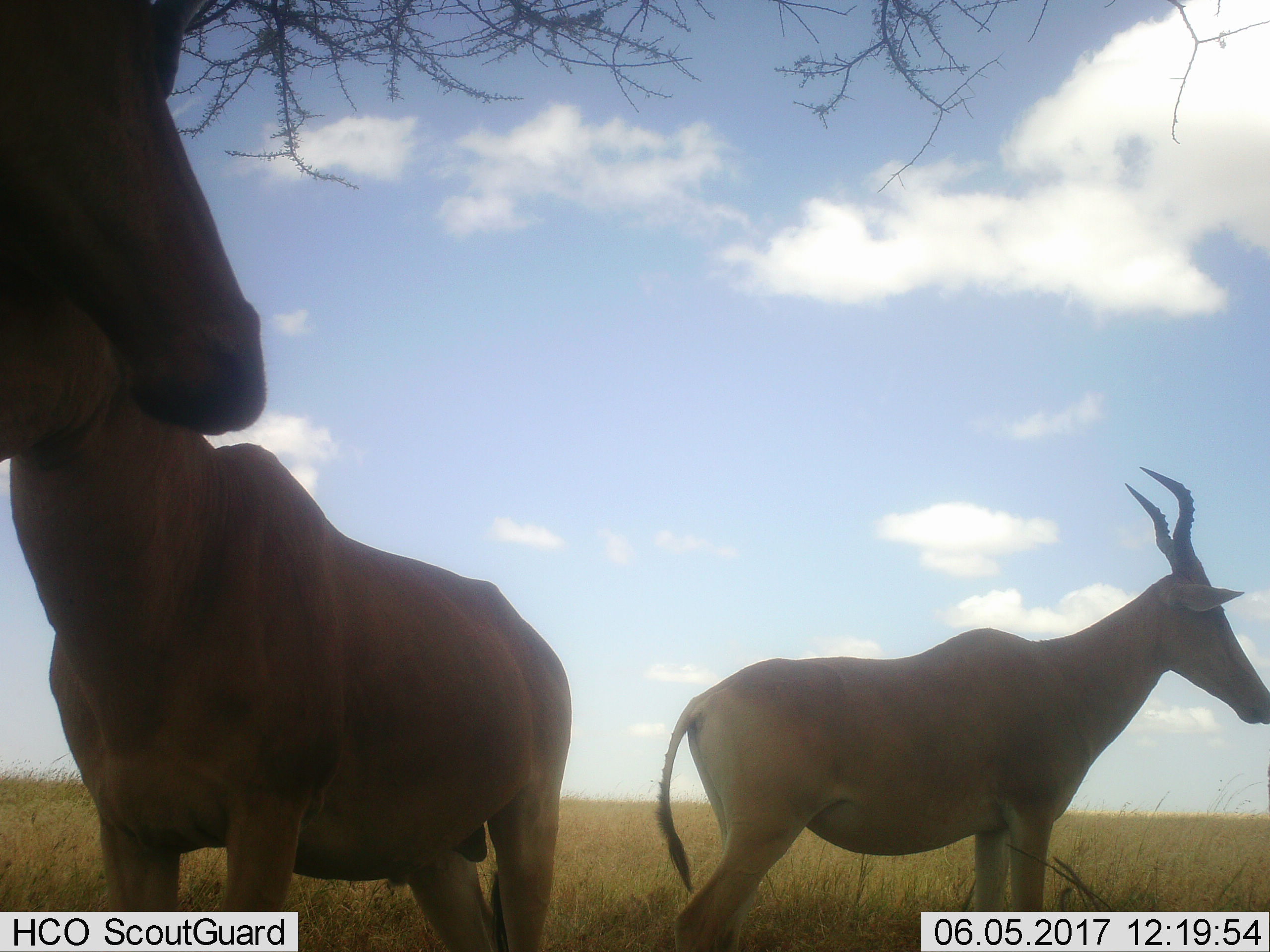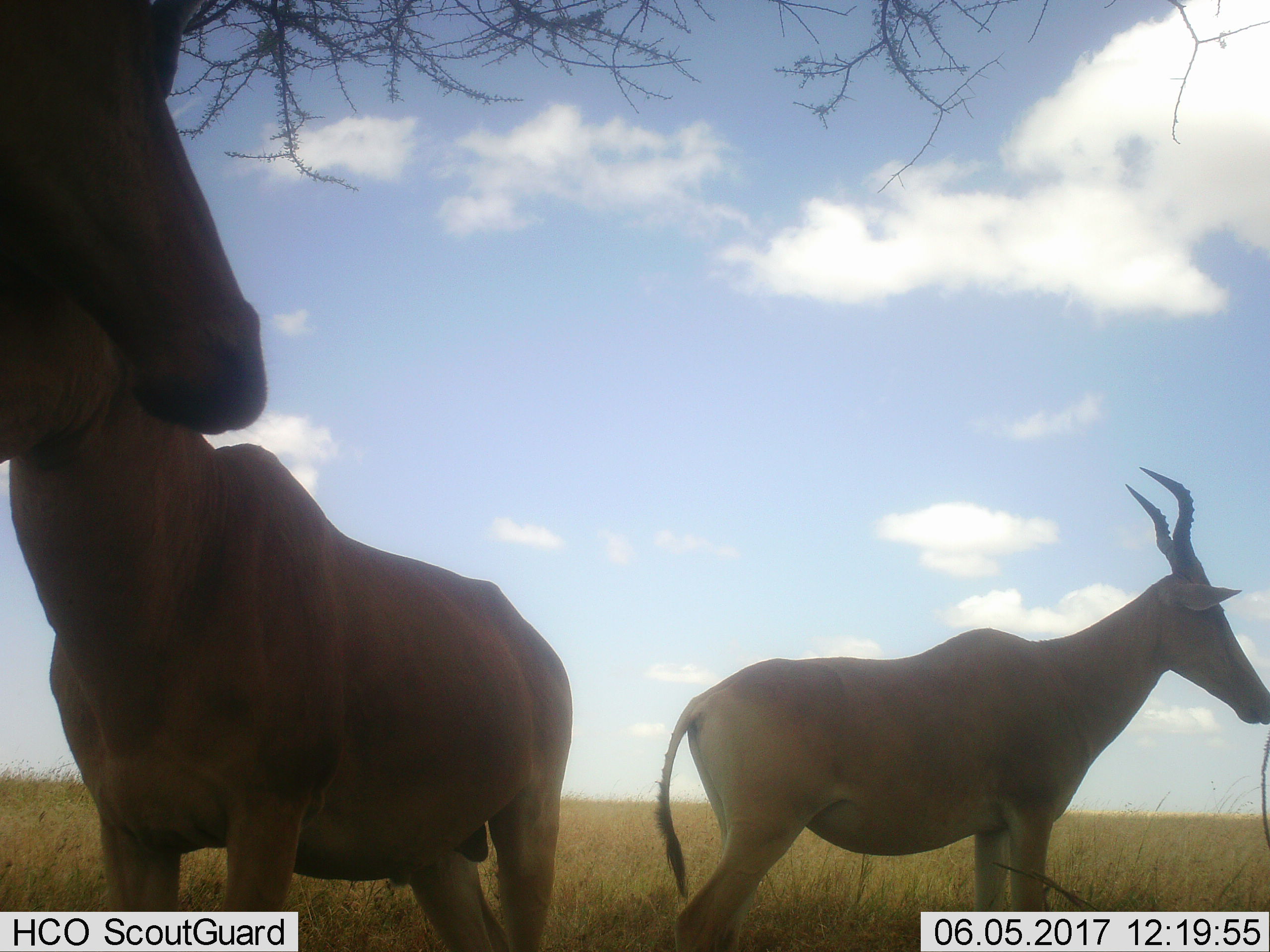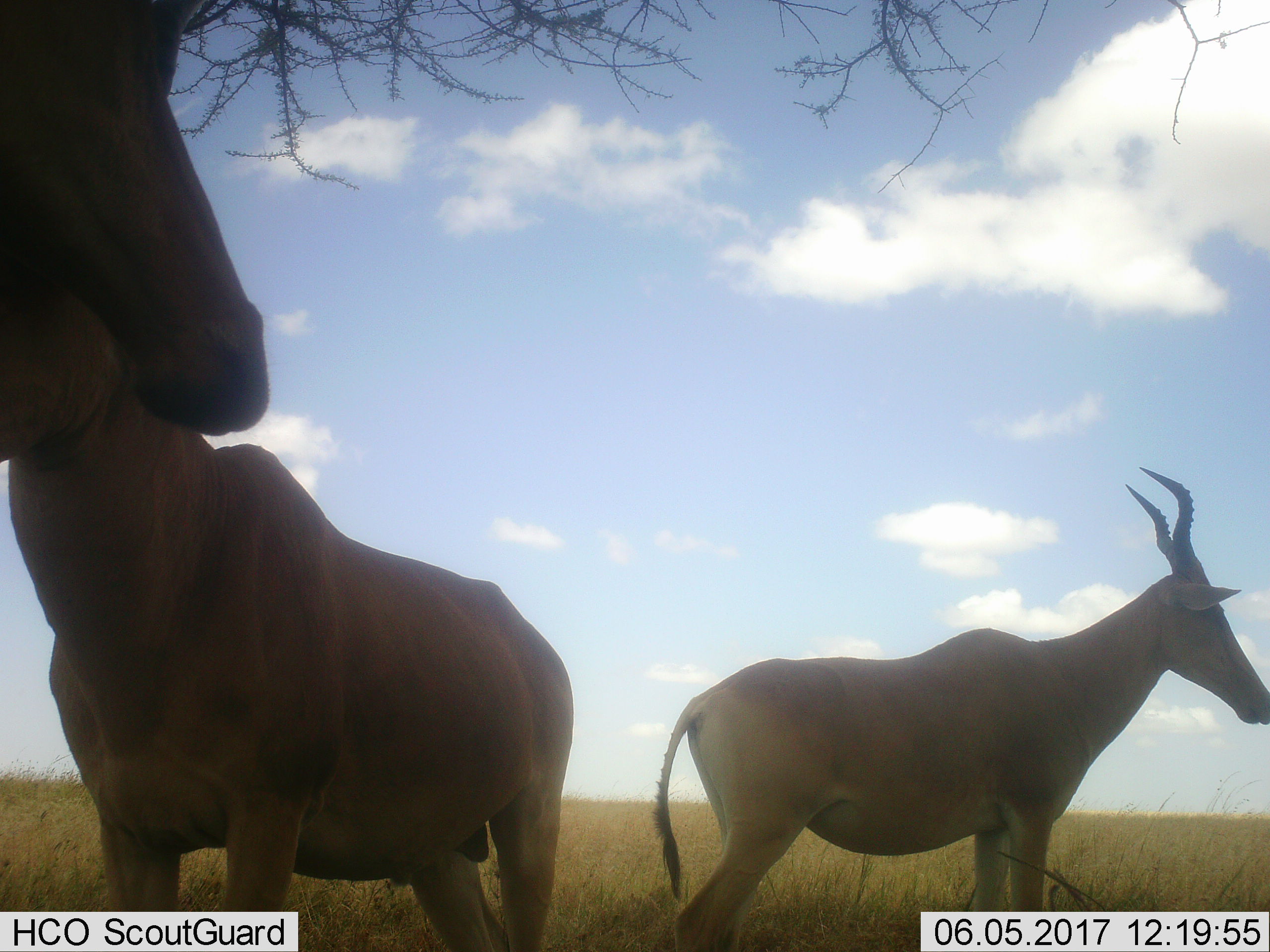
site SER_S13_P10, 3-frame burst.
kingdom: Animalia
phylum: Chordata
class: Mammalia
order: Artiodactyla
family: Bovidae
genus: Alcelaphus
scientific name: Alcelaphus buselaphus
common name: hartebeest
Hartebeest (Alcelaphus buselaphus), count 3. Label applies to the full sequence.